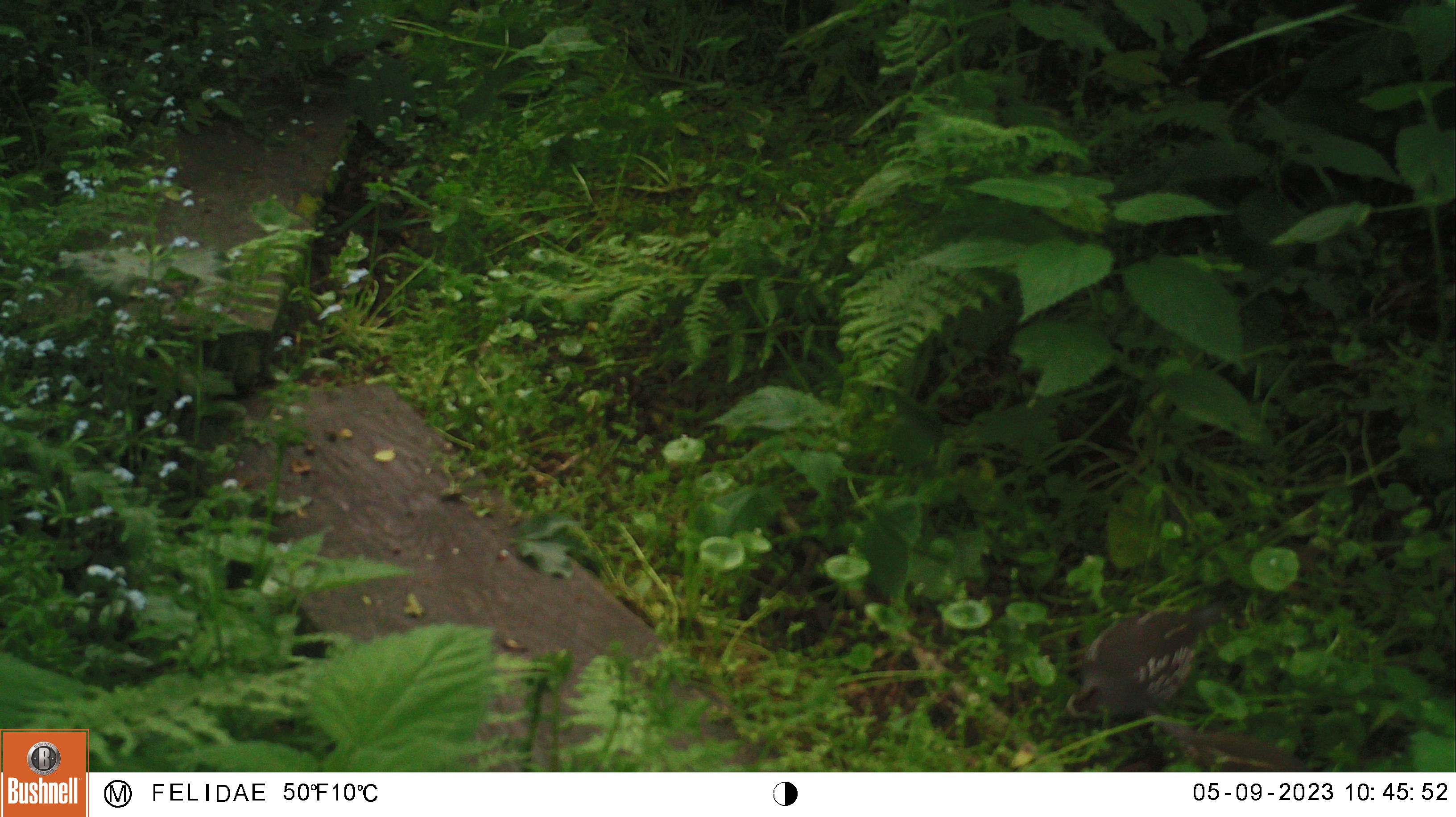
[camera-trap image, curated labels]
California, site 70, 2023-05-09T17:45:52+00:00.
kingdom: Animalia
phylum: Chordata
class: Aves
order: Galliformes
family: Odontophoridae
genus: Callipepla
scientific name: Callipepla californica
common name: california quail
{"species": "california quail (Callipepla californica)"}